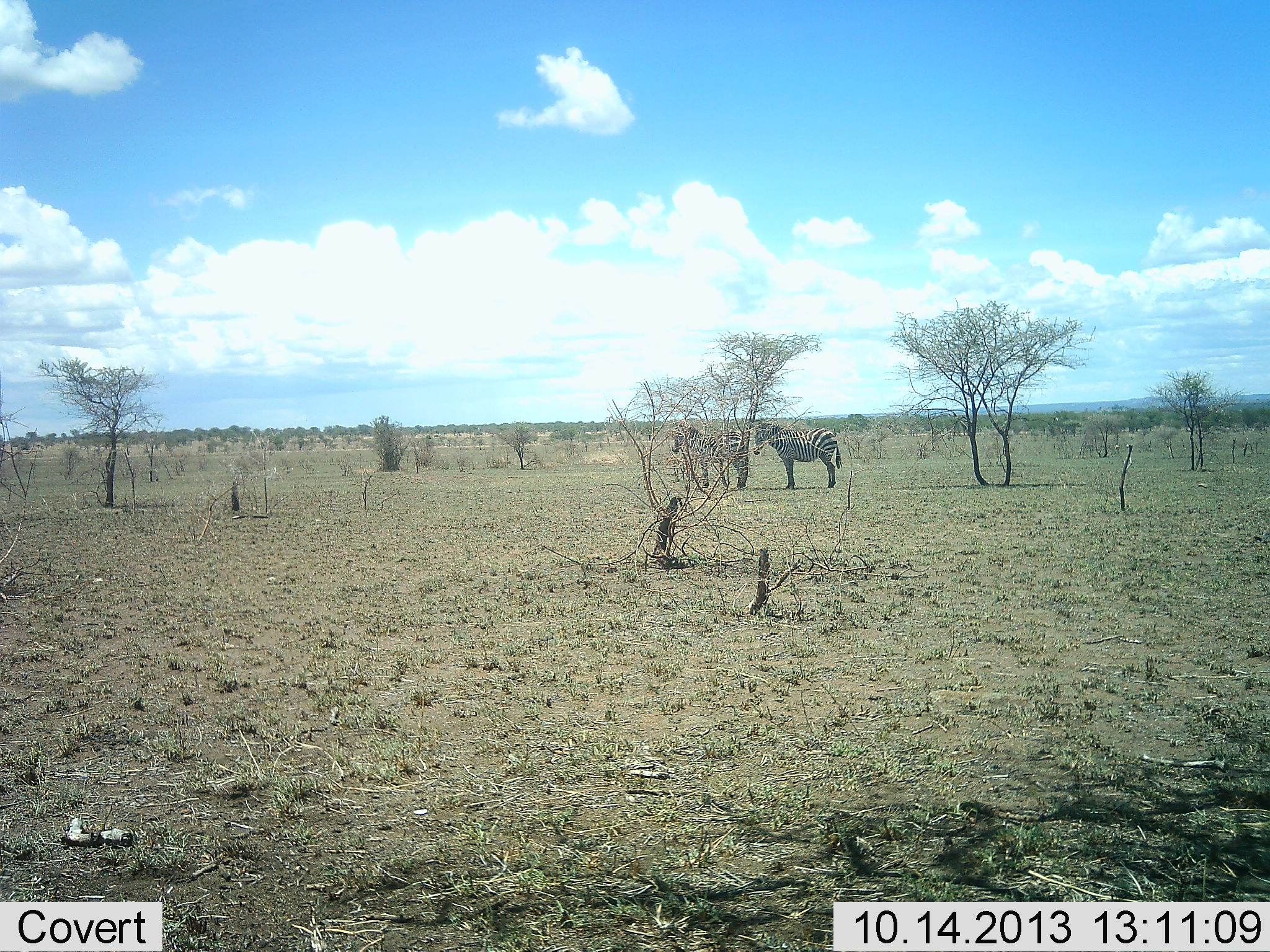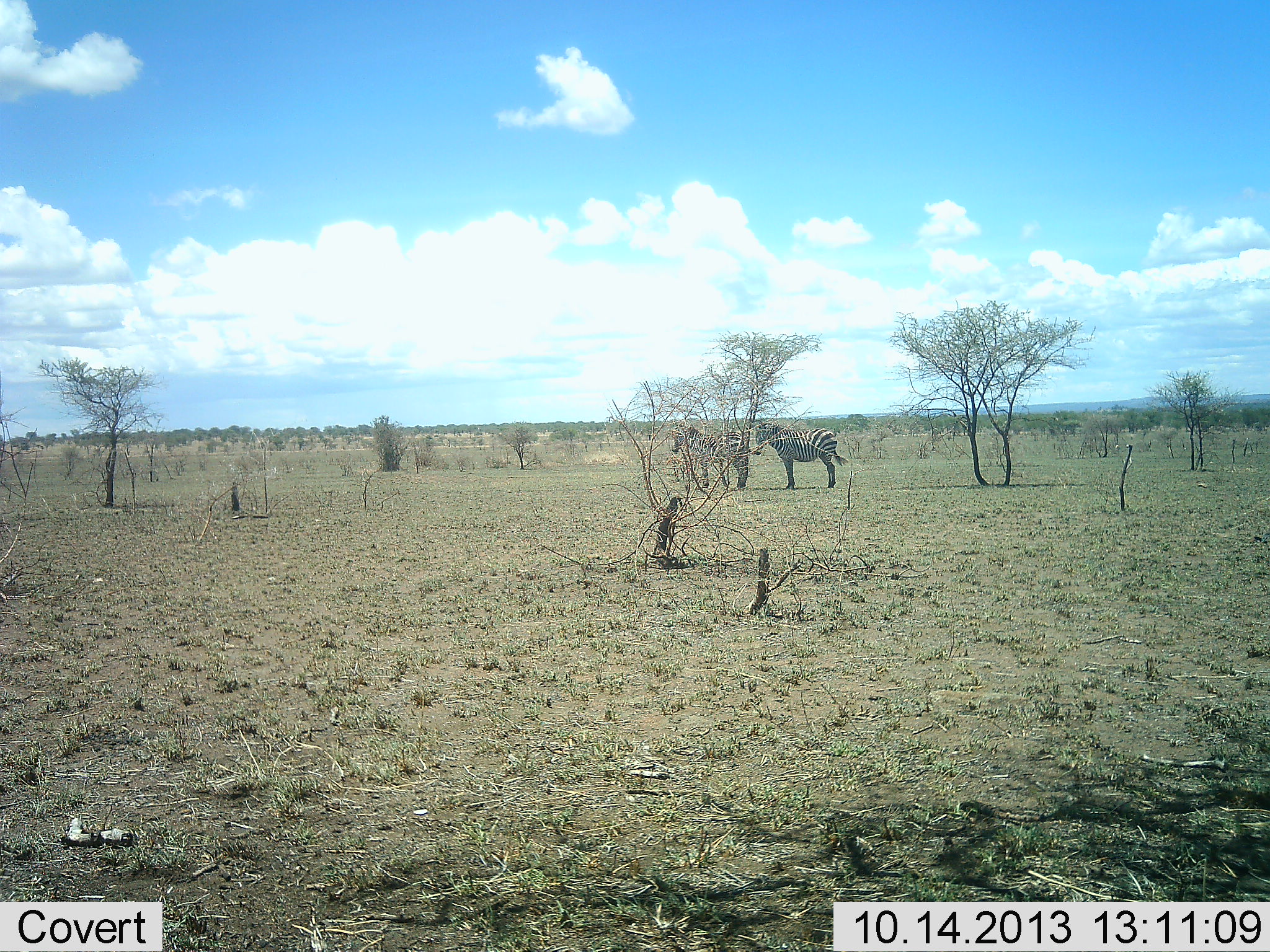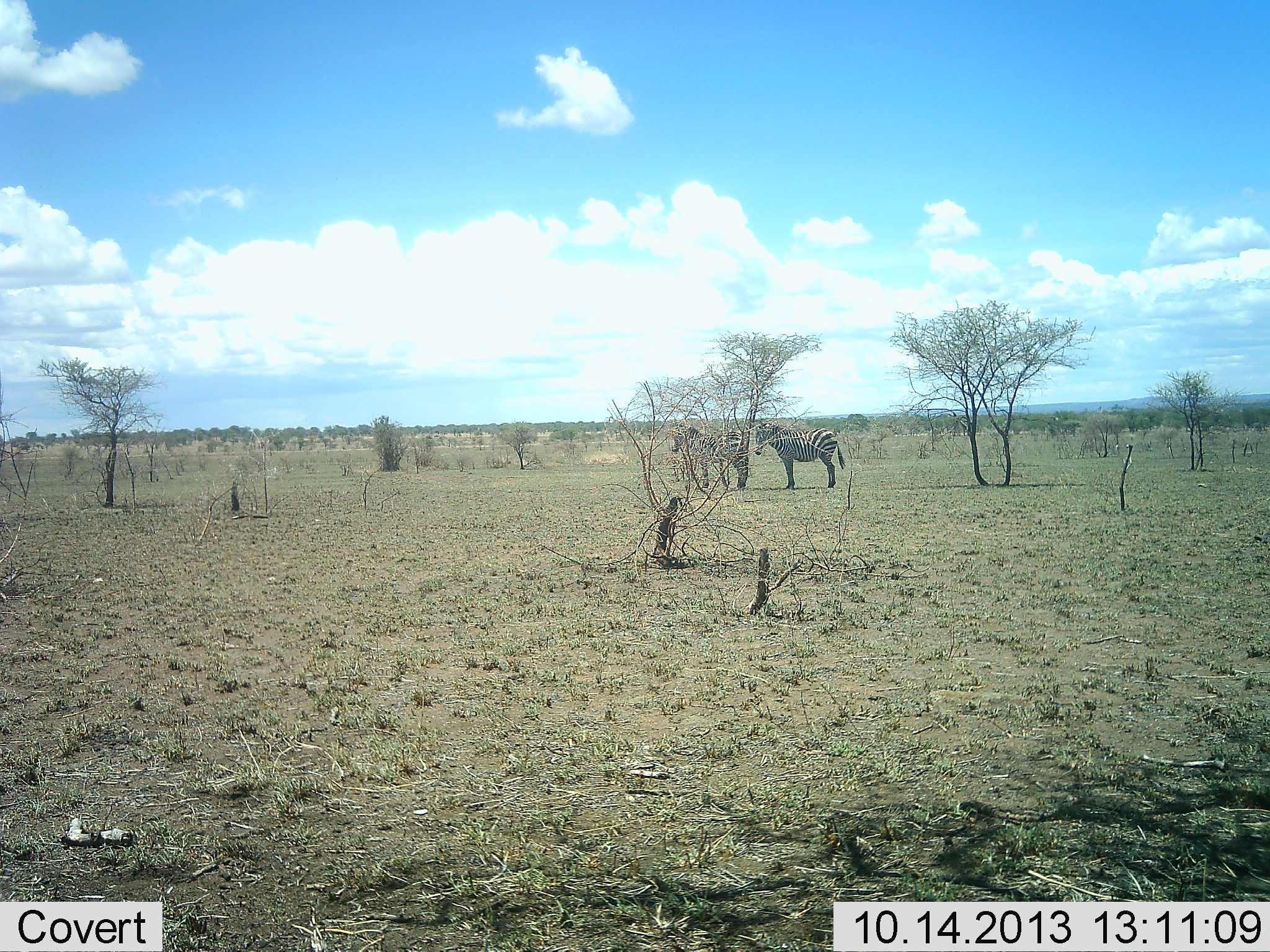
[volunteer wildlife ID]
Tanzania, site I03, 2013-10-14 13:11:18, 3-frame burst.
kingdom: Animalia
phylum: Chordata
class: Mammalia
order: Perissodactyla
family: Equidae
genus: Equus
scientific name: Equus quagga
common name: plains zebra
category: zebra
Zebra (plains zebra) (Equus quagga), count 2. Behavior (volunteer vote fractions): standing 100%, resting 0%, moving 0%, interacting 10%. Young present (vote fraction): 0%. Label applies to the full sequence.